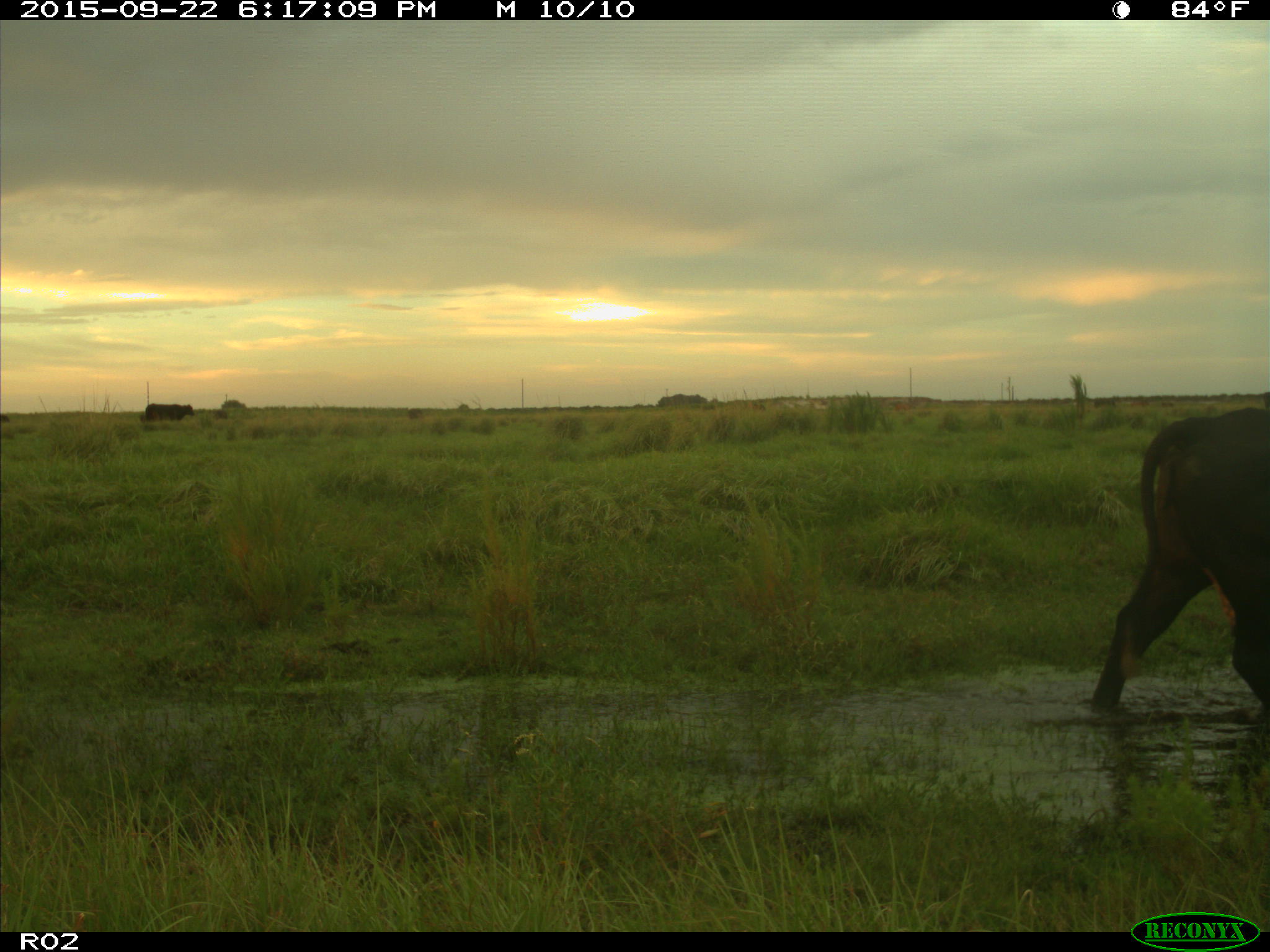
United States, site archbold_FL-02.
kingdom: Animalia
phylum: Chordata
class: Mammalia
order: Artiodactyla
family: Bovidae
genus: Bos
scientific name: Bos taurus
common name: domestic cow